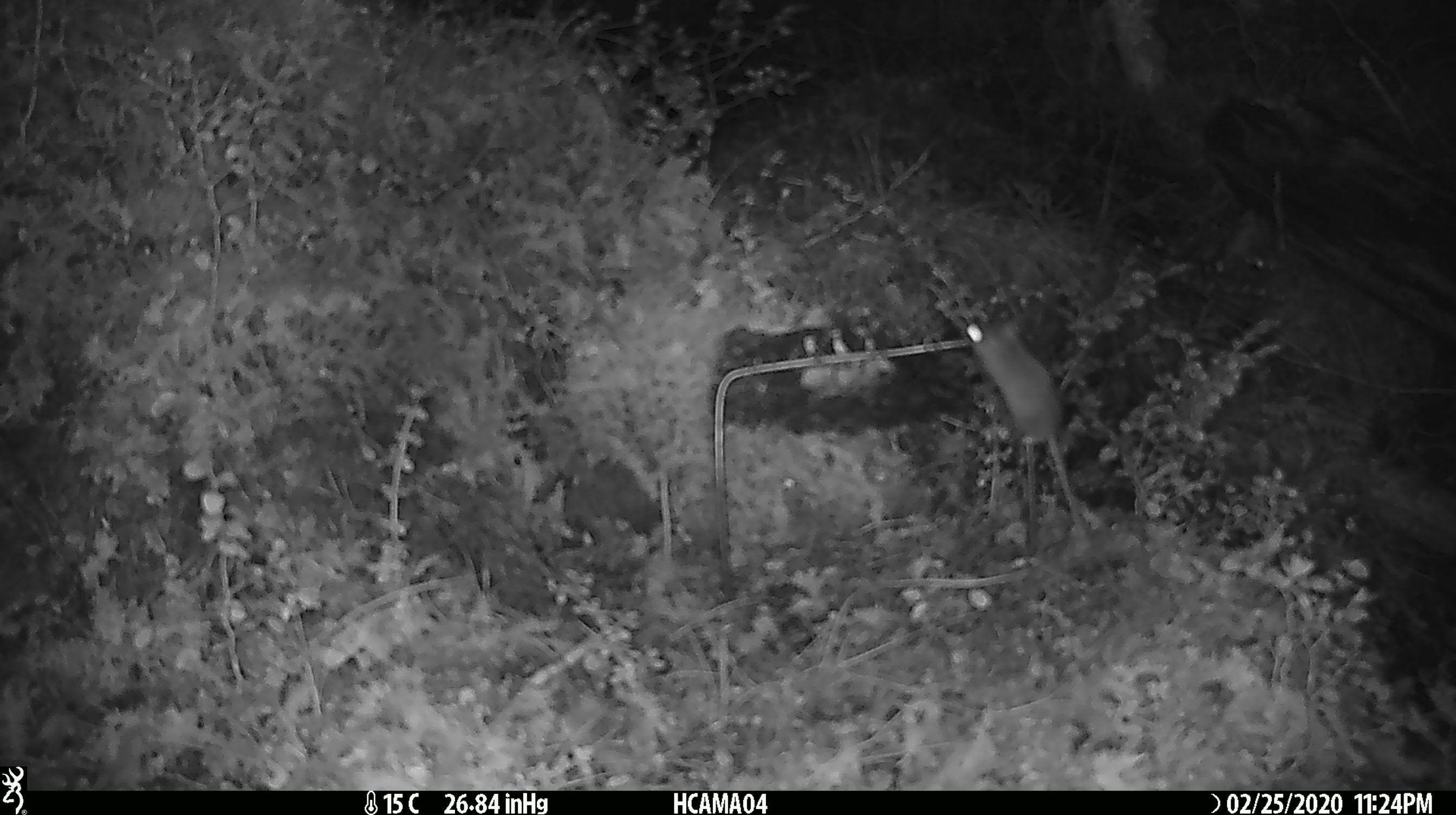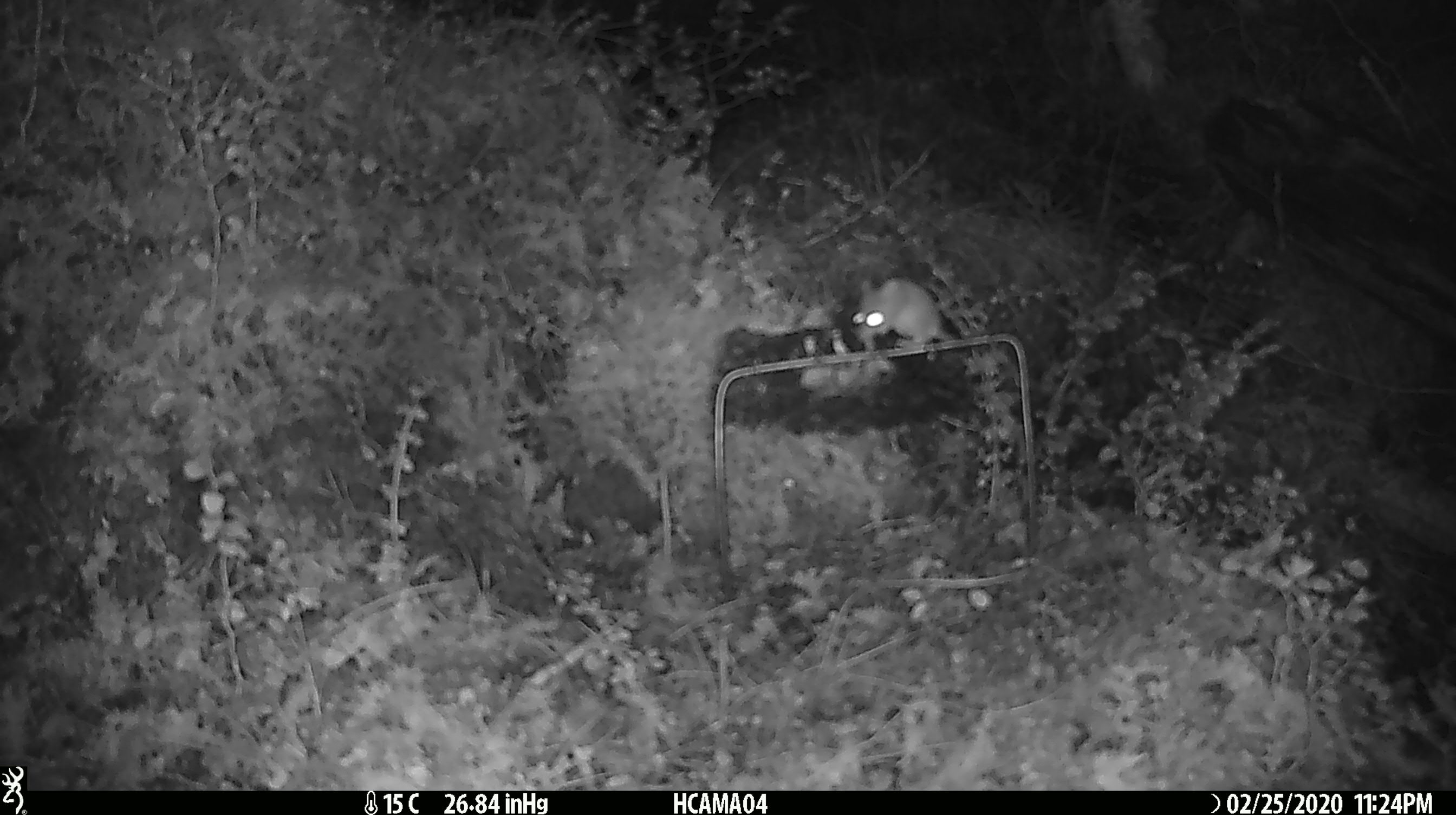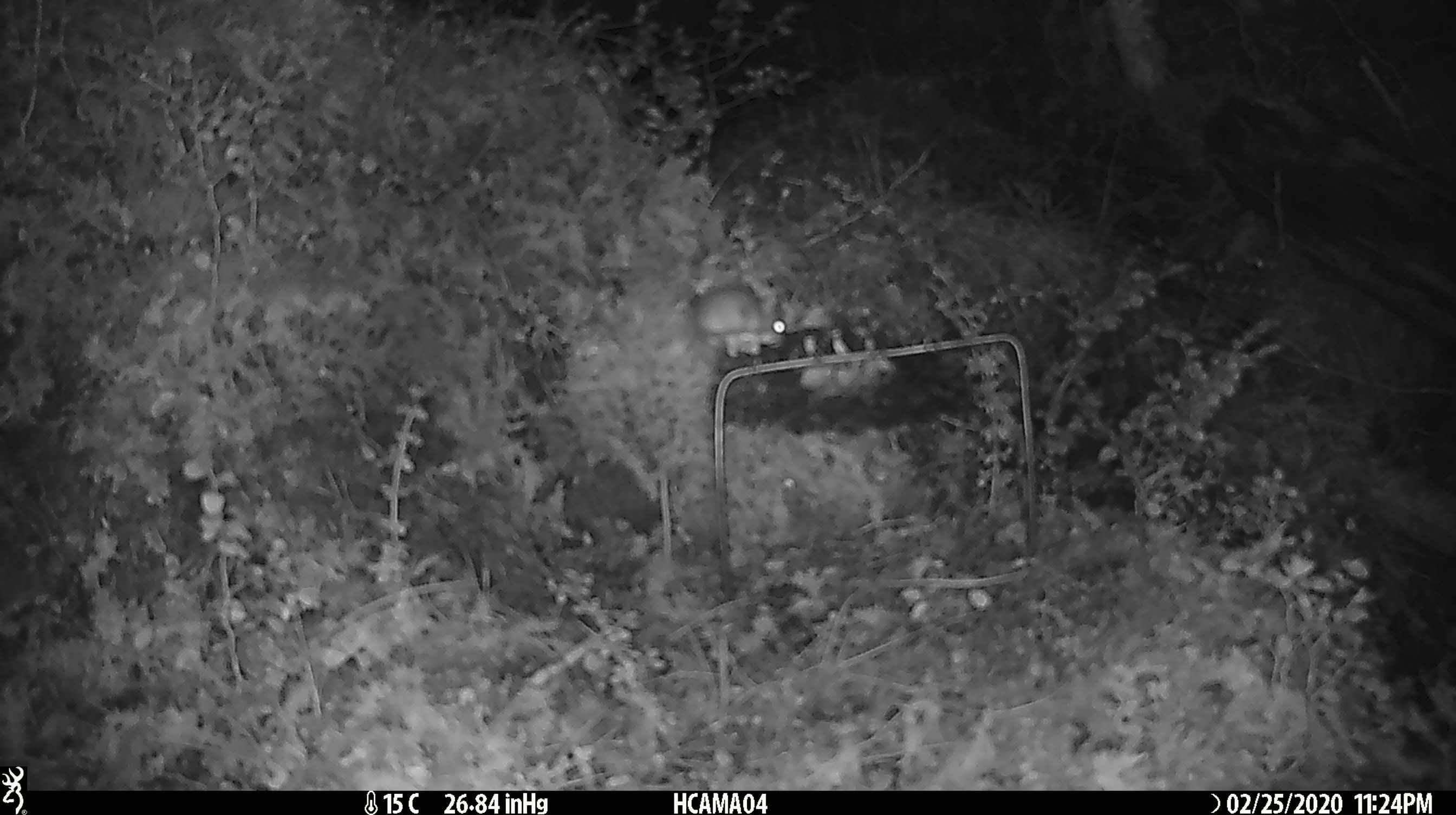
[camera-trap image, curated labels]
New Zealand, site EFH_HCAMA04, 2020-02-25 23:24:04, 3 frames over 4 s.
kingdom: Animalia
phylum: Chordata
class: Mammalia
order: Rodentia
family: Muridae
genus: Mus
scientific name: Mus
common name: mouse